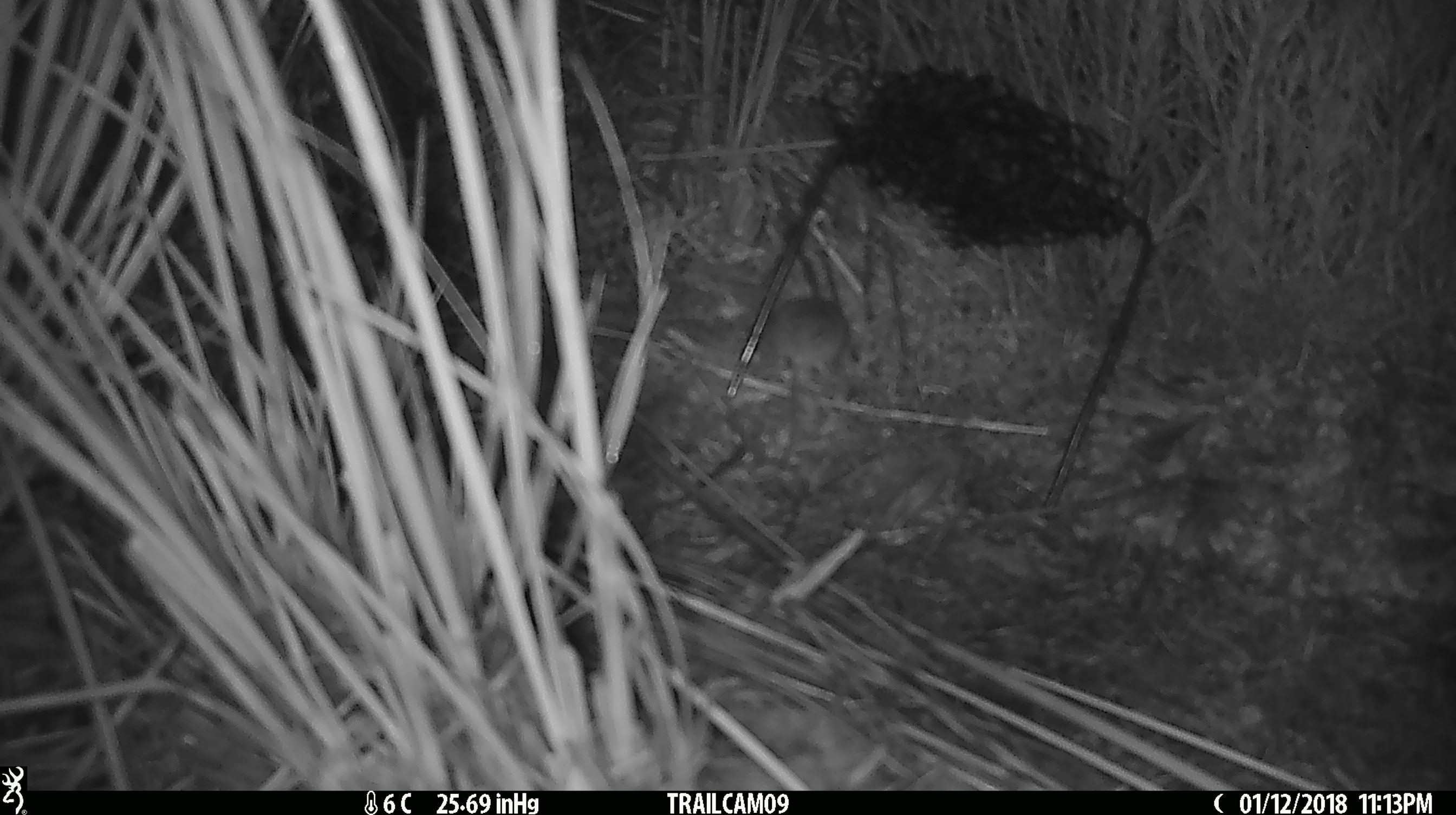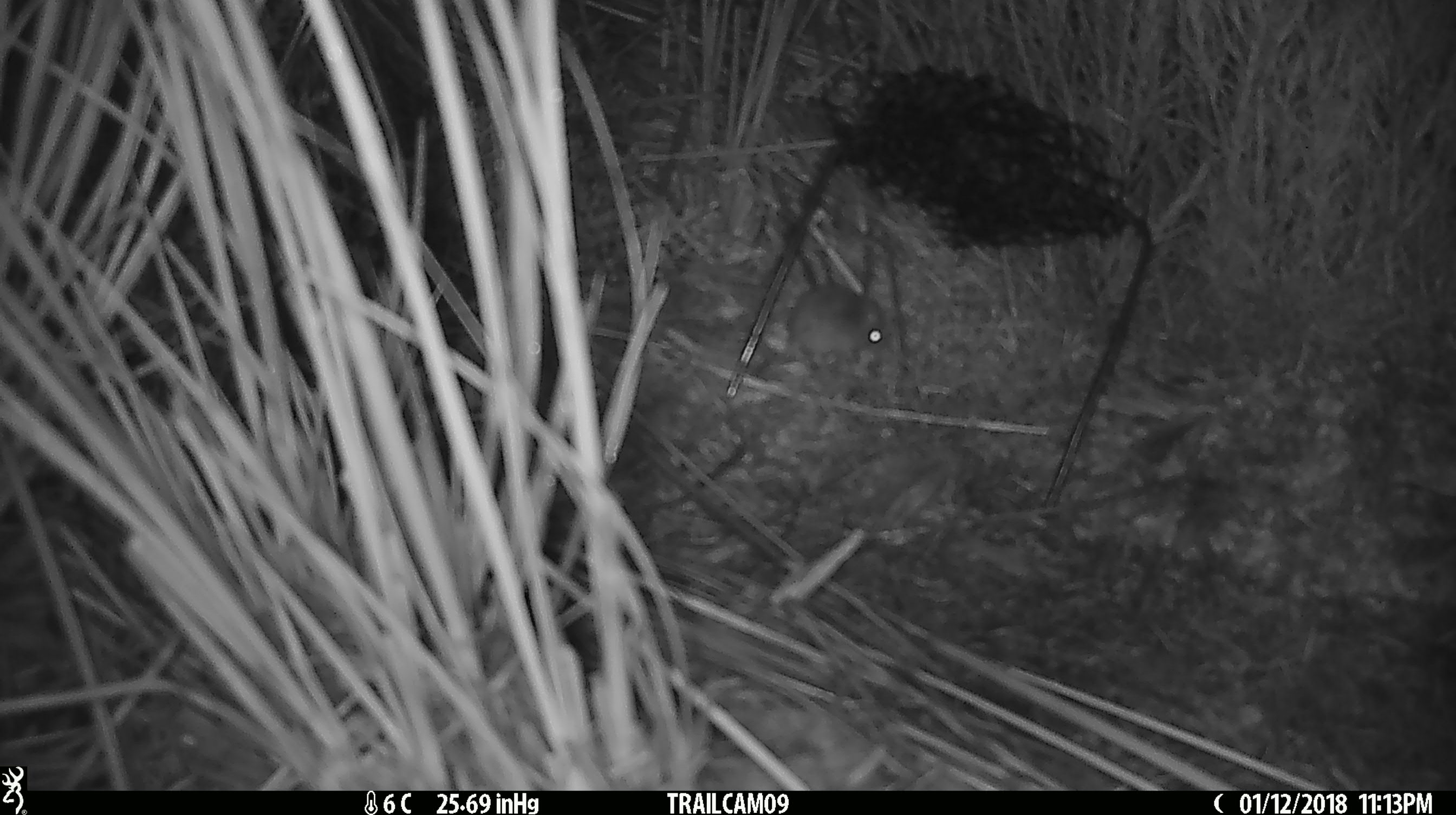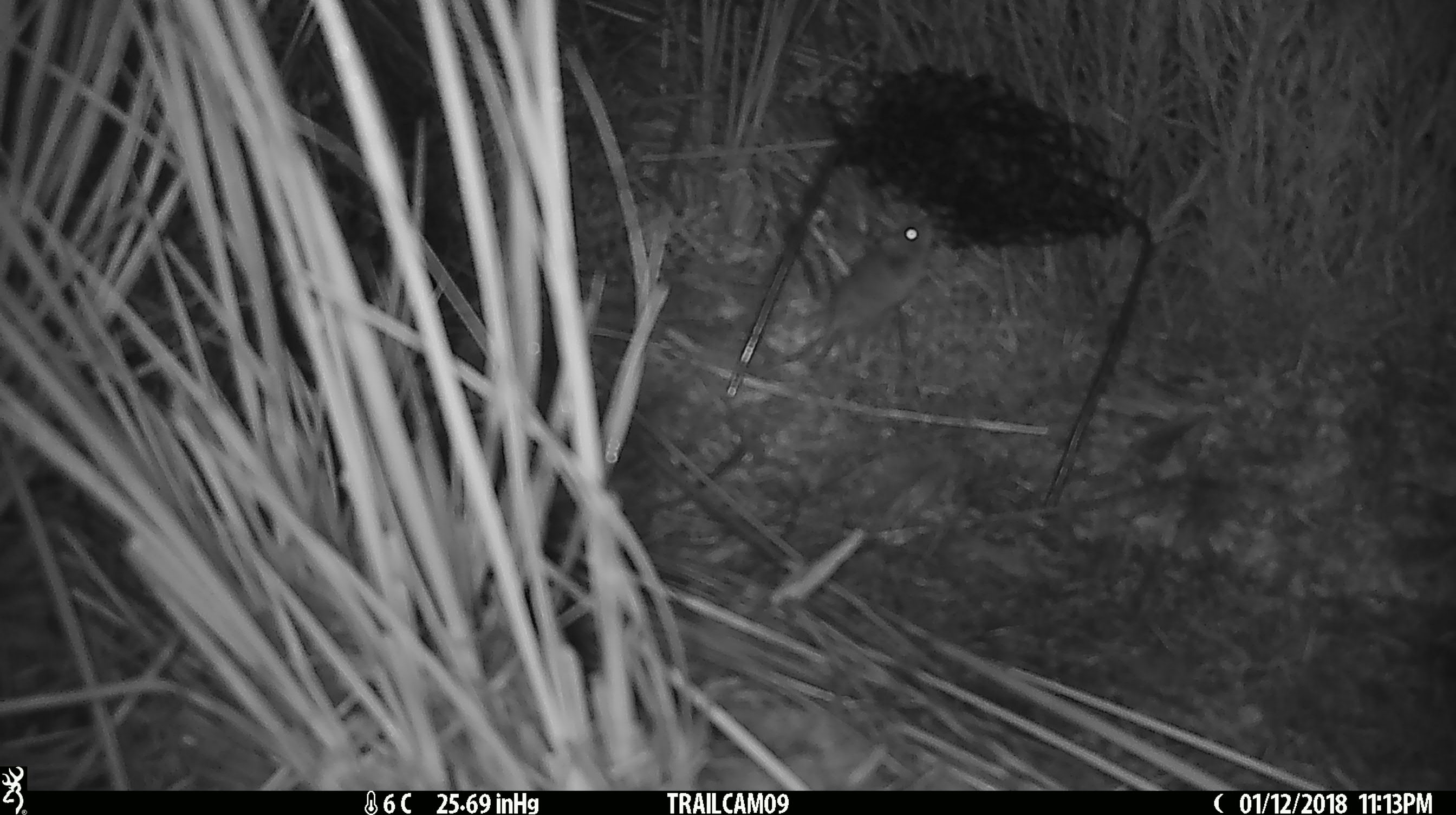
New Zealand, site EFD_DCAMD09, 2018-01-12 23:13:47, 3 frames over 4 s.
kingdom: Animalia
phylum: Chordata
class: Mammalia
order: Rodentia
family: Muridae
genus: Mus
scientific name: Mus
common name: mouse